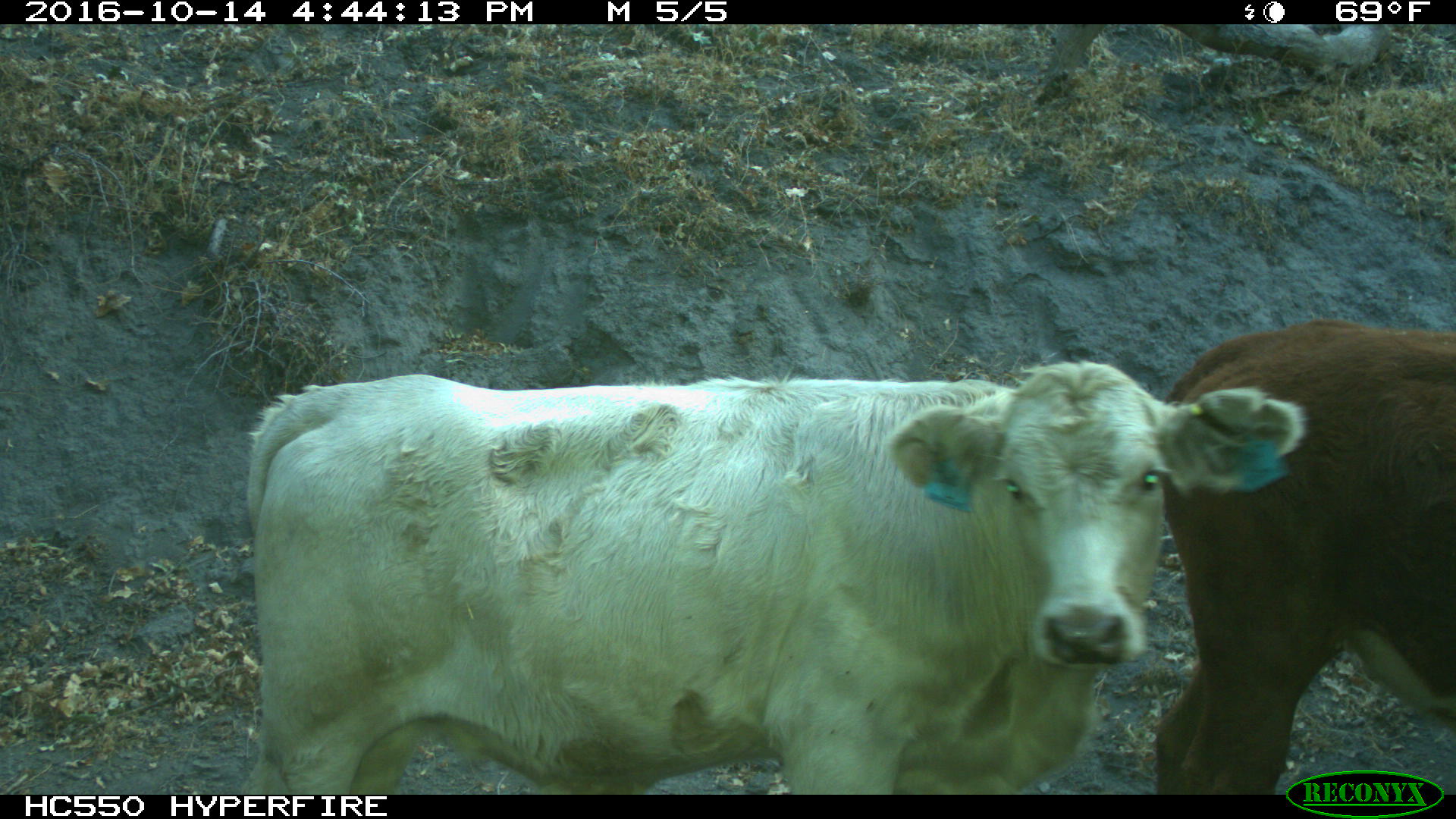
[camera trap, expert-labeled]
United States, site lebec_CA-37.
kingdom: Animalia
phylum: Chordata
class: Mammalia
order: Artiodactyla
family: Bovidae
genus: Bos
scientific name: Bos taurus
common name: domestic cow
Bos taurus (domestic cow).